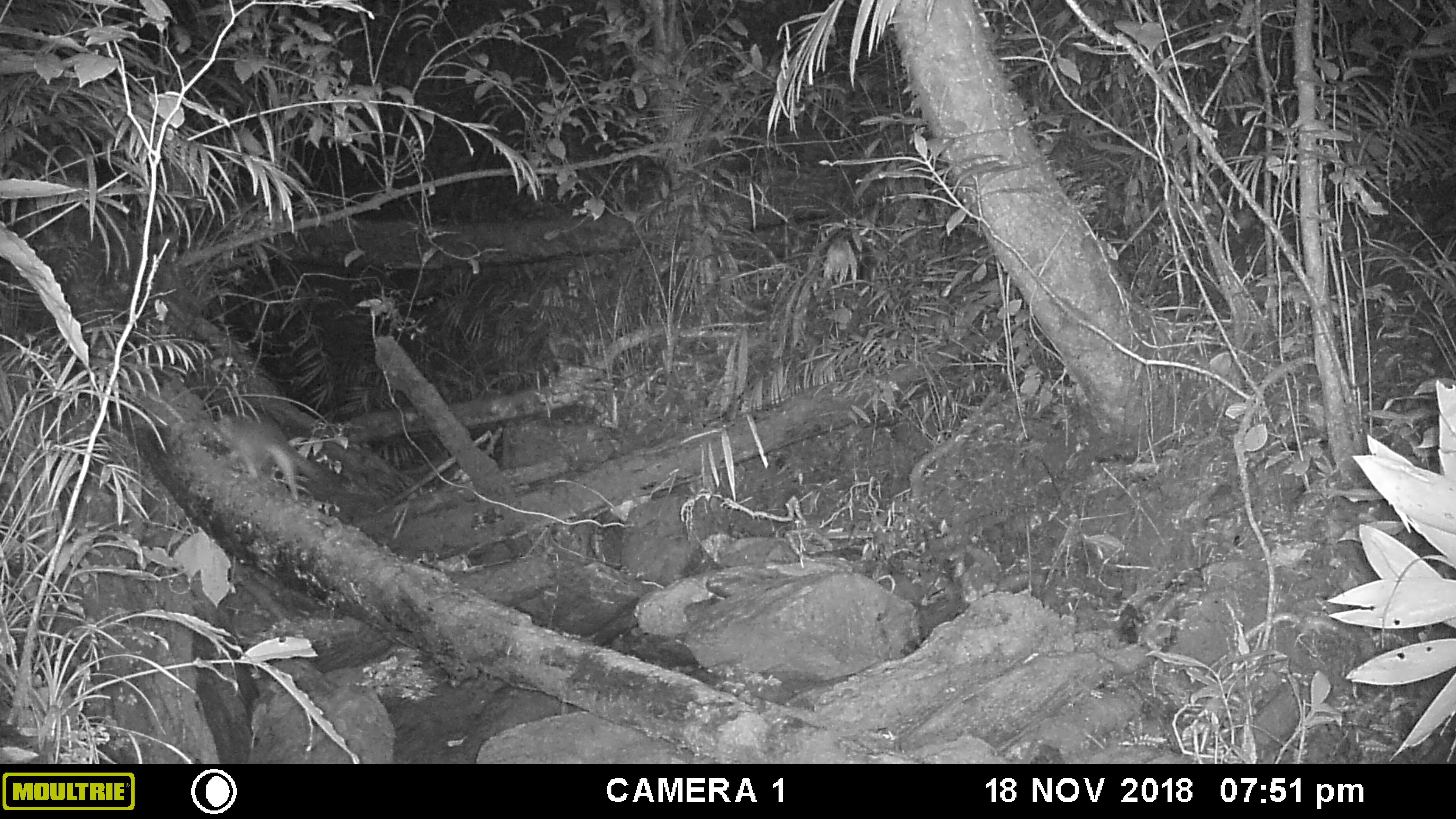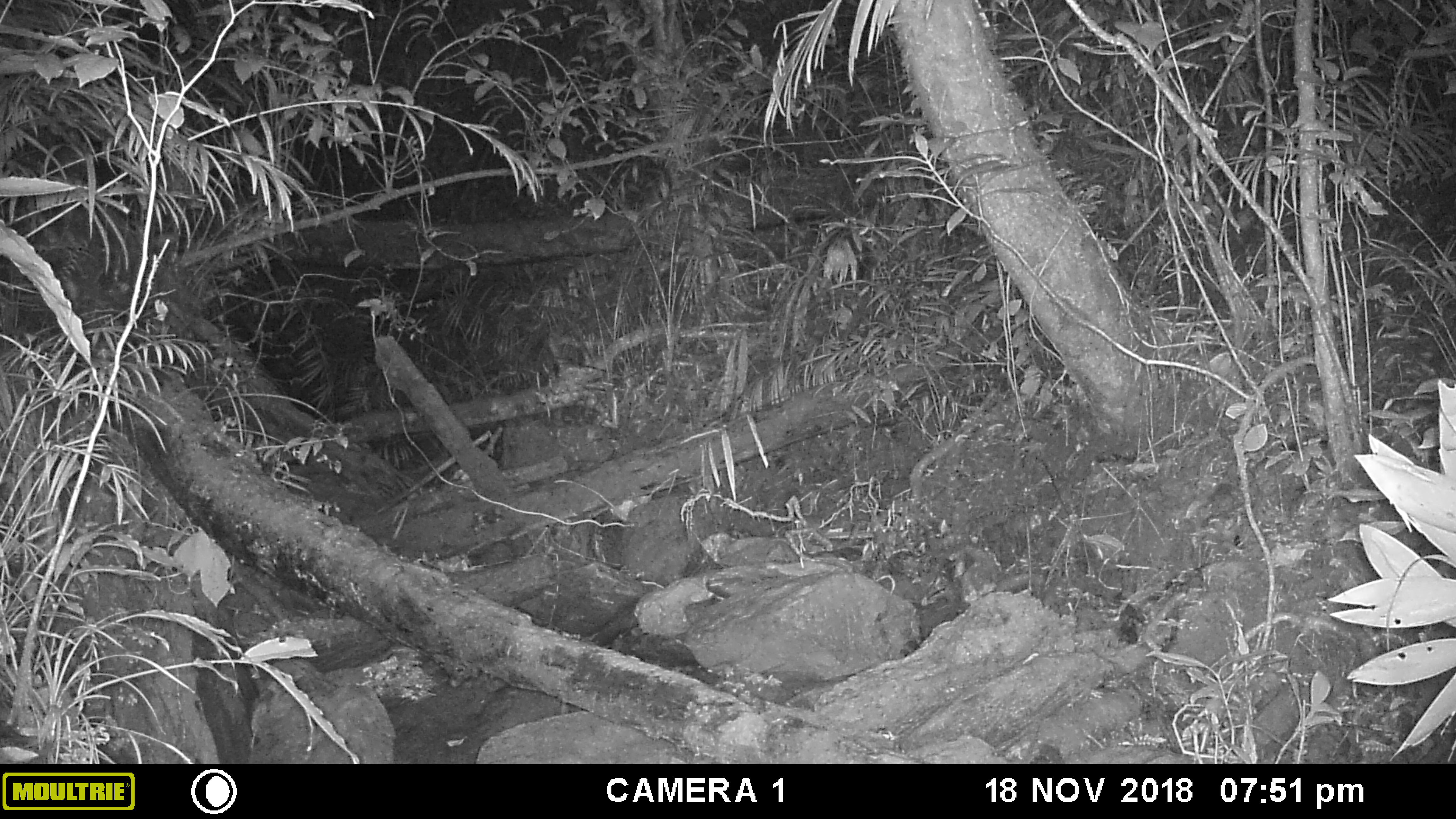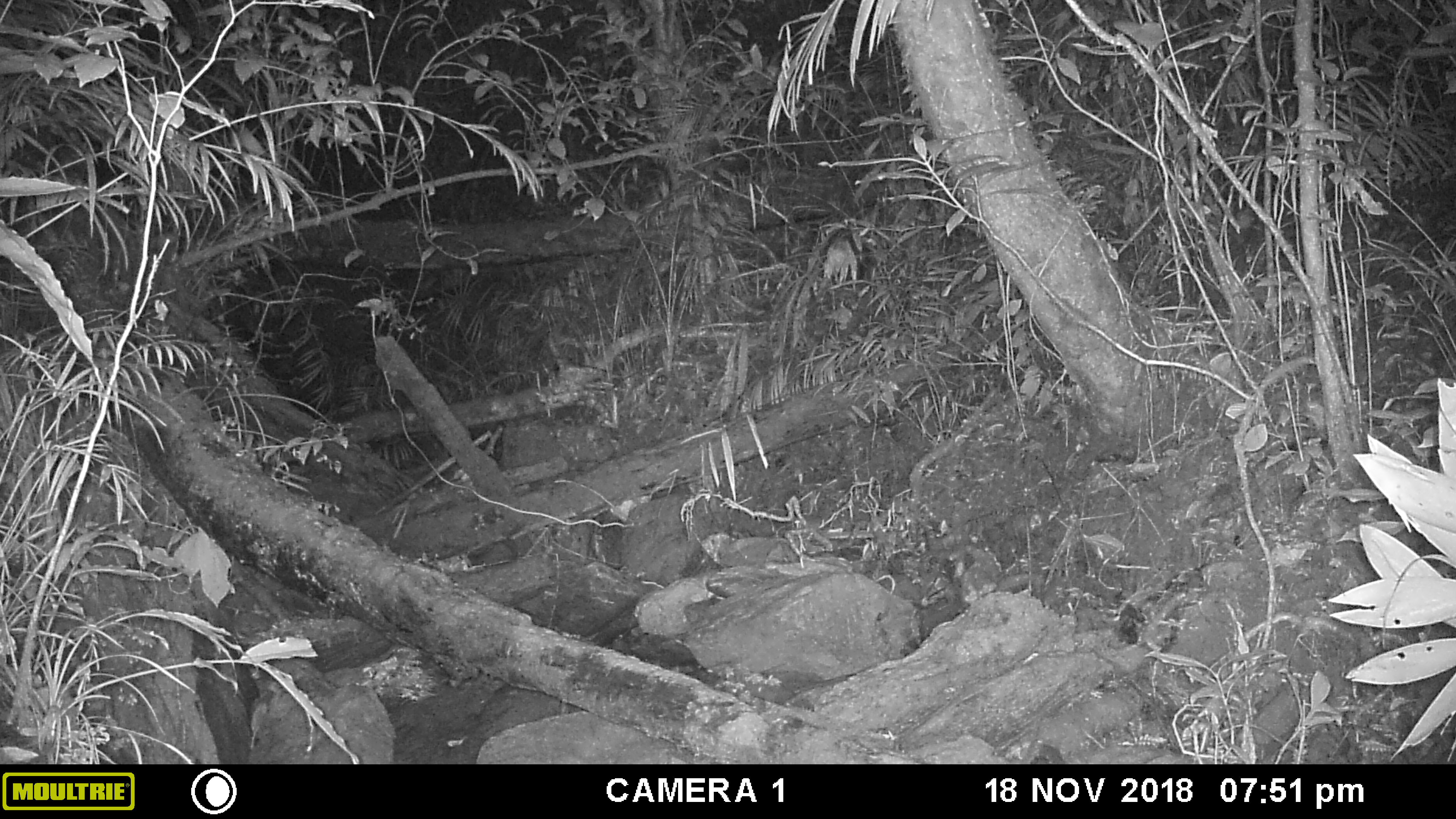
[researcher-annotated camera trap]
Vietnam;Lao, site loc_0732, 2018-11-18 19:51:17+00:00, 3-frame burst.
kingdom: Animalia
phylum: Chordata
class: Mammalia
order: Carnivora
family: Mustelidae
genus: Melogale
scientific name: Melogale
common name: ferret badger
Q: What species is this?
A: Ferret badger (Melogale).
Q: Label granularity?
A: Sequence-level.